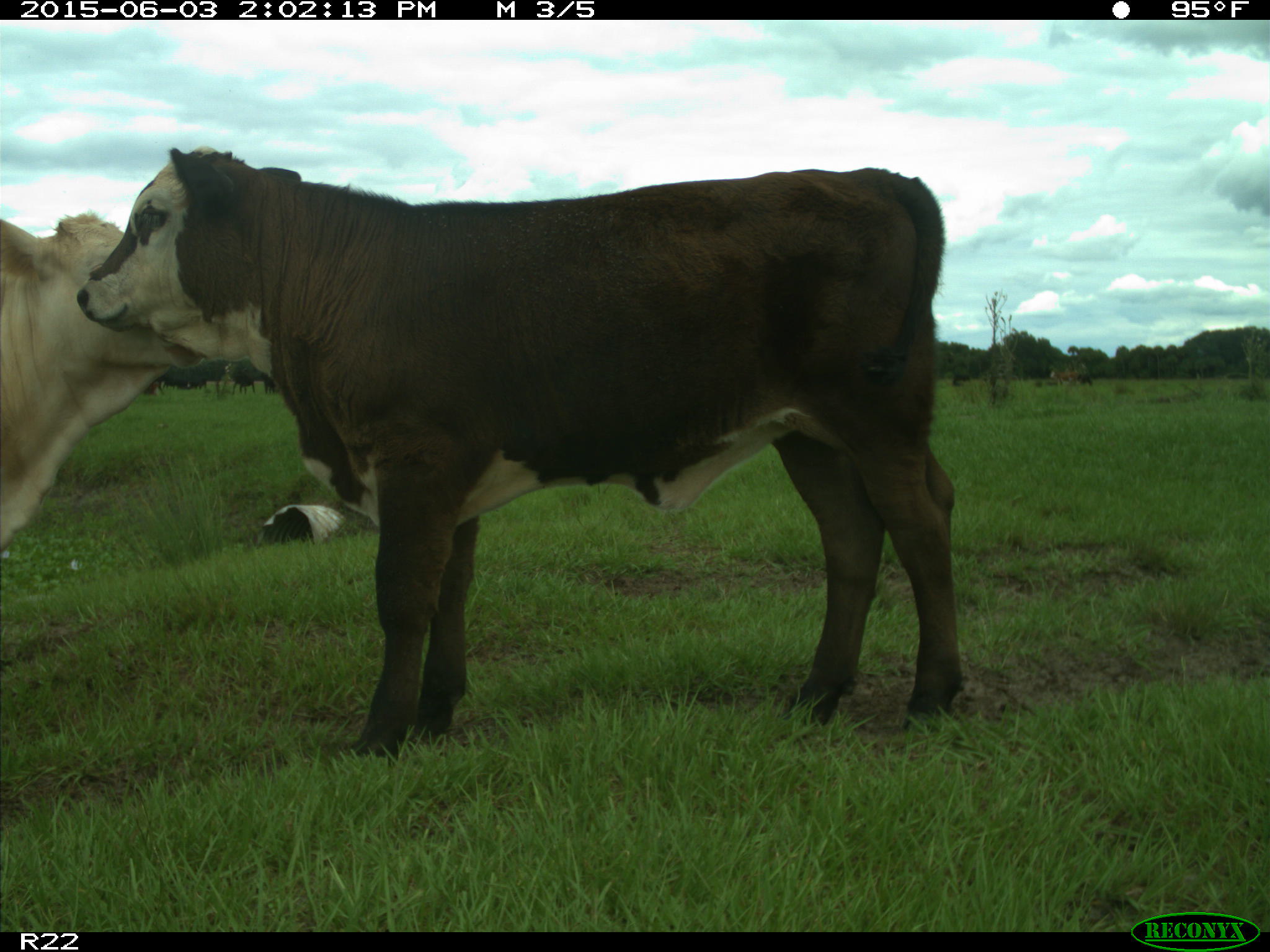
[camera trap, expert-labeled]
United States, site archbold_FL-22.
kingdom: Animalia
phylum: Chordata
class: Mammalia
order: Artiodactyla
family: Bovidae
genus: Bos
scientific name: Bos taurus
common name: domestic cow